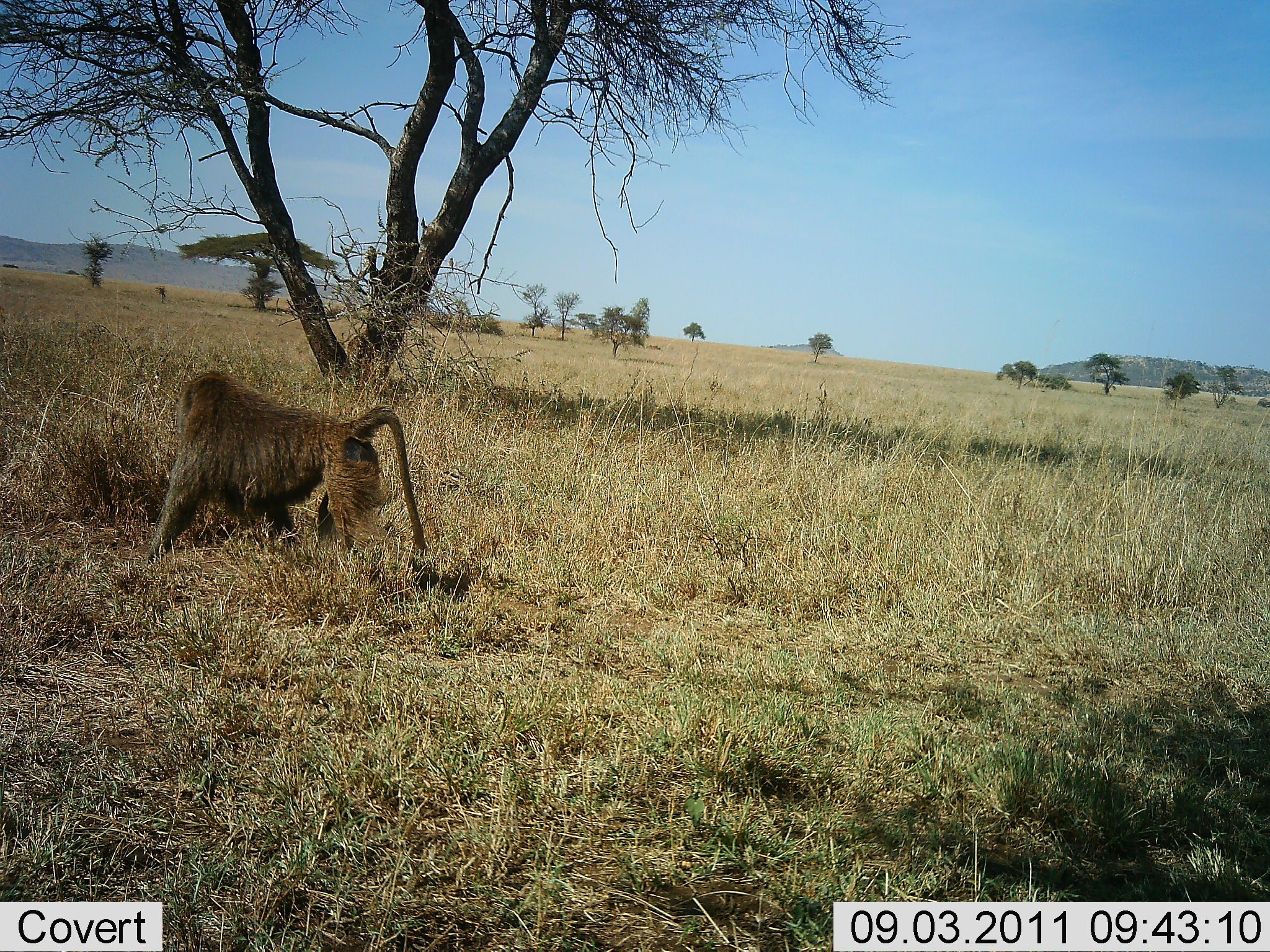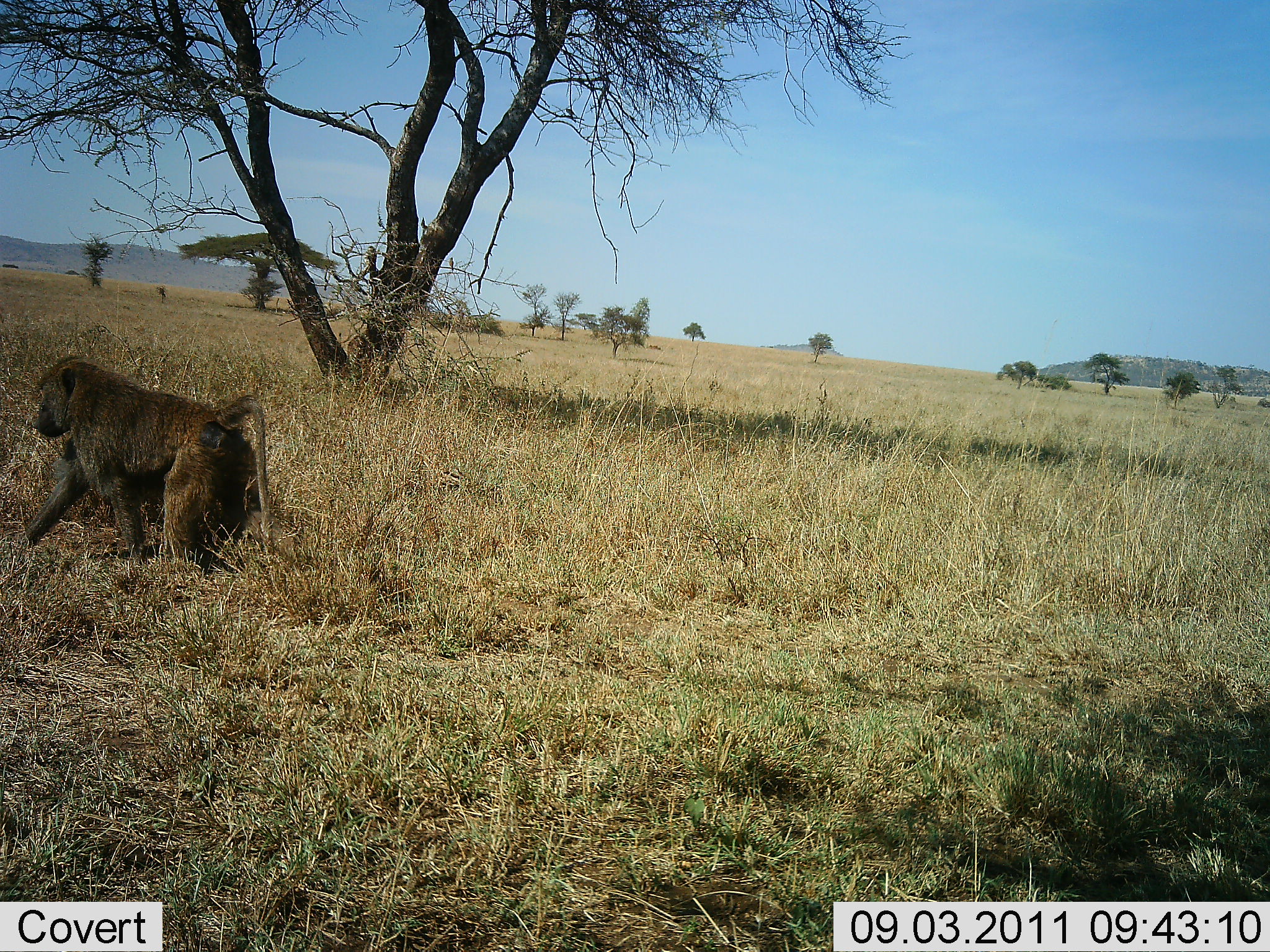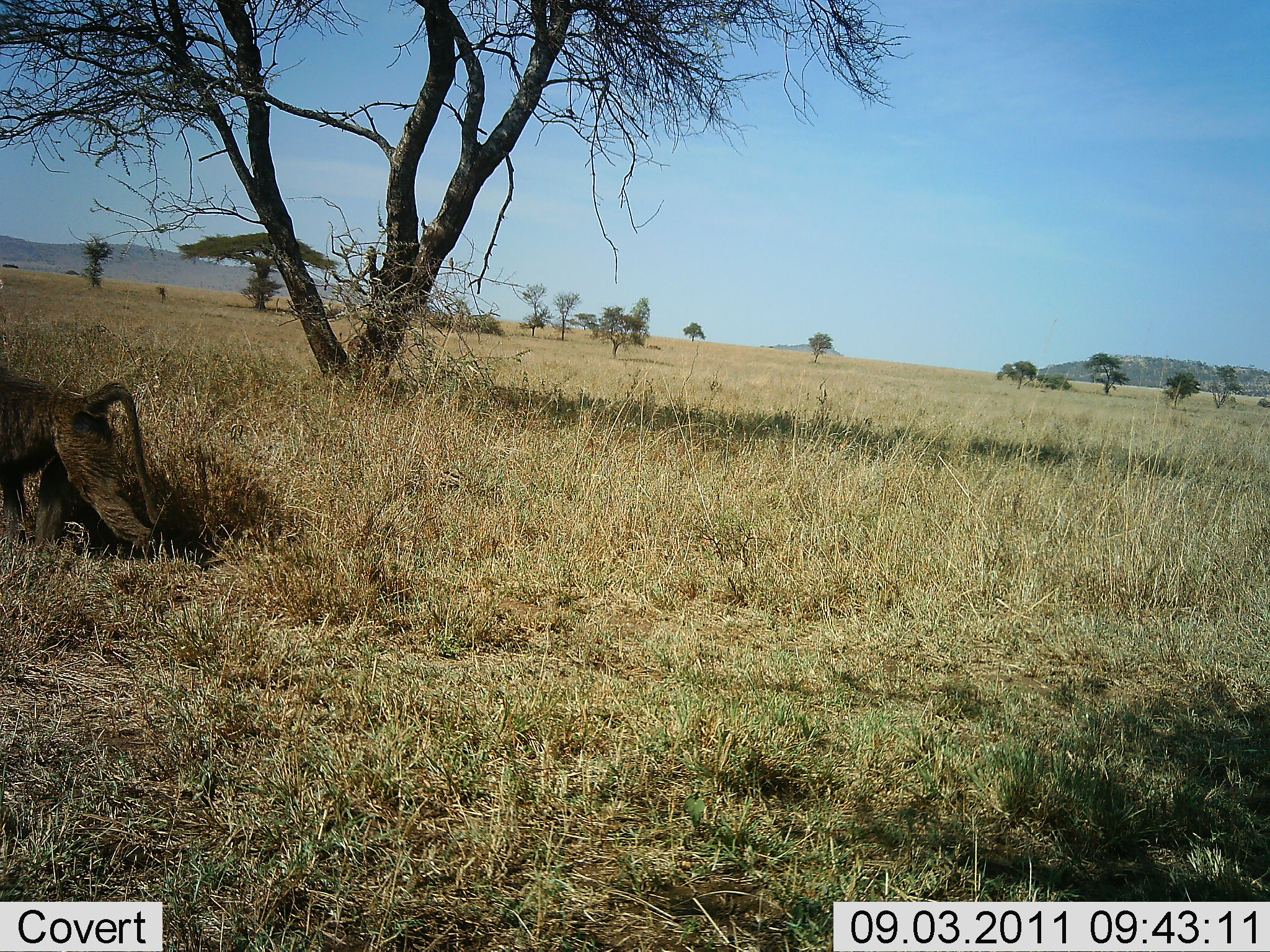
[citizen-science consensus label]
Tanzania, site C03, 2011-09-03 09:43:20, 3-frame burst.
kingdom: Animalia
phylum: Chordata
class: Mammalia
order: Primates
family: Cercopithecidae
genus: Papio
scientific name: Papio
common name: baboon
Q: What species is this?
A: Baboon (Papio).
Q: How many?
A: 1.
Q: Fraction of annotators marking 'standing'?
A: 0%.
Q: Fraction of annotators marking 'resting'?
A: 0%.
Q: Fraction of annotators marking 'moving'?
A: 100%.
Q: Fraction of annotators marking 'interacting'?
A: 0%.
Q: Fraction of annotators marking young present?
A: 9%.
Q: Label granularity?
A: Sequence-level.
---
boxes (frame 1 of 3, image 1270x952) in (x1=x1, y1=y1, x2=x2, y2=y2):
animal: (x1=145, y1=369, x2=427, y2=581)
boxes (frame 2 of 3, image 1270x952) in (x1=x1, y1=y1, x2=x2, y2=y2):
animal: (x1=6, y1=353, x2=276, y2=577)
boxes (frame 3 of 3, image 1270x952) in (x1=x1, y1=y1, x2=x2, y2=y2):
animal: (x1=0, y1=363, x2=160, y2=567)